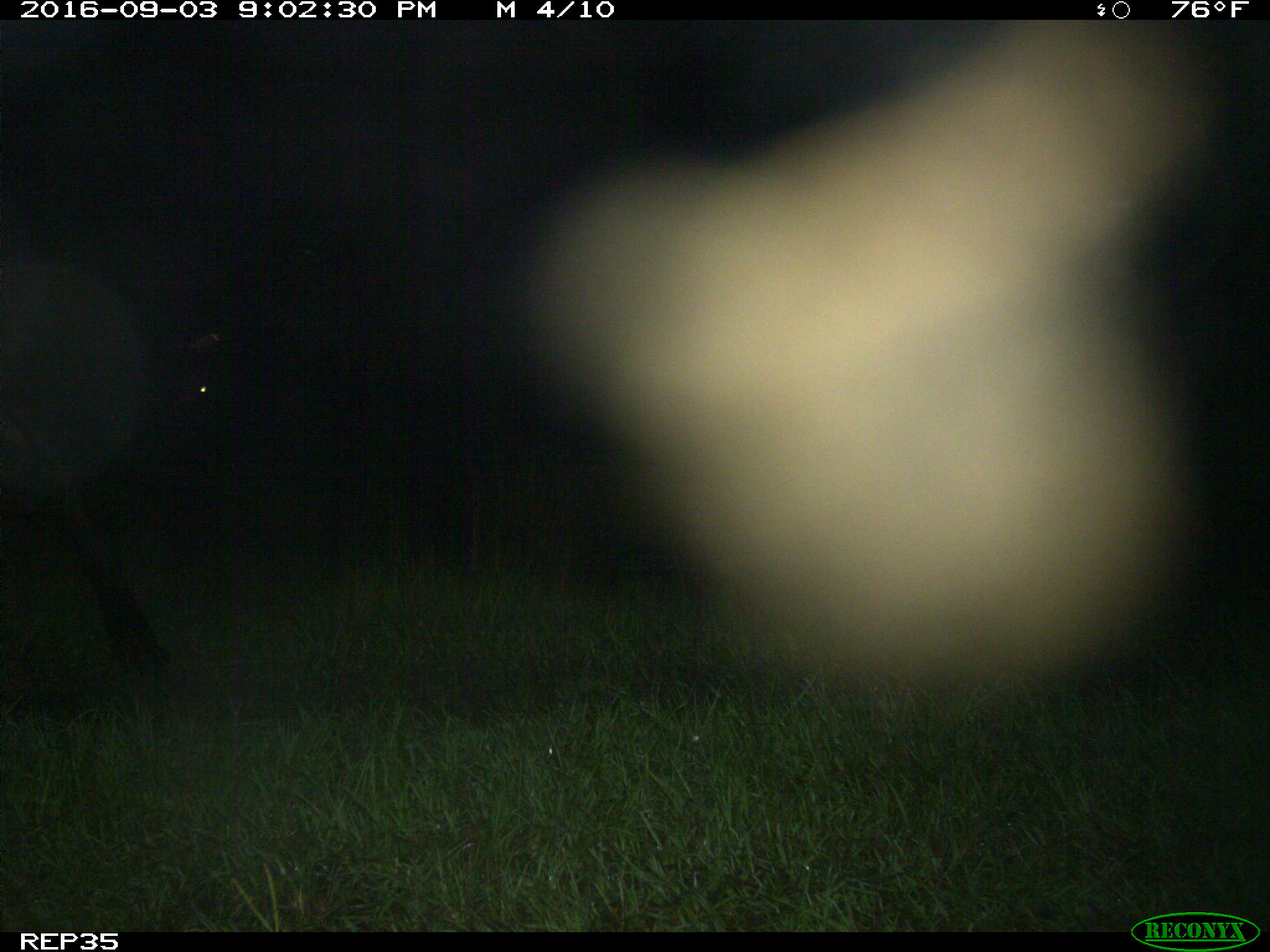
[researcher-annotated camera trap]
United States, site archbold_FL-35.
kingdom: Animalia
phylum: Chordata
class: Mammalia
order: Artiodactyla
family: Bovidae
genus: Bos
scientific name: Bos taurus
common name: domestic cow